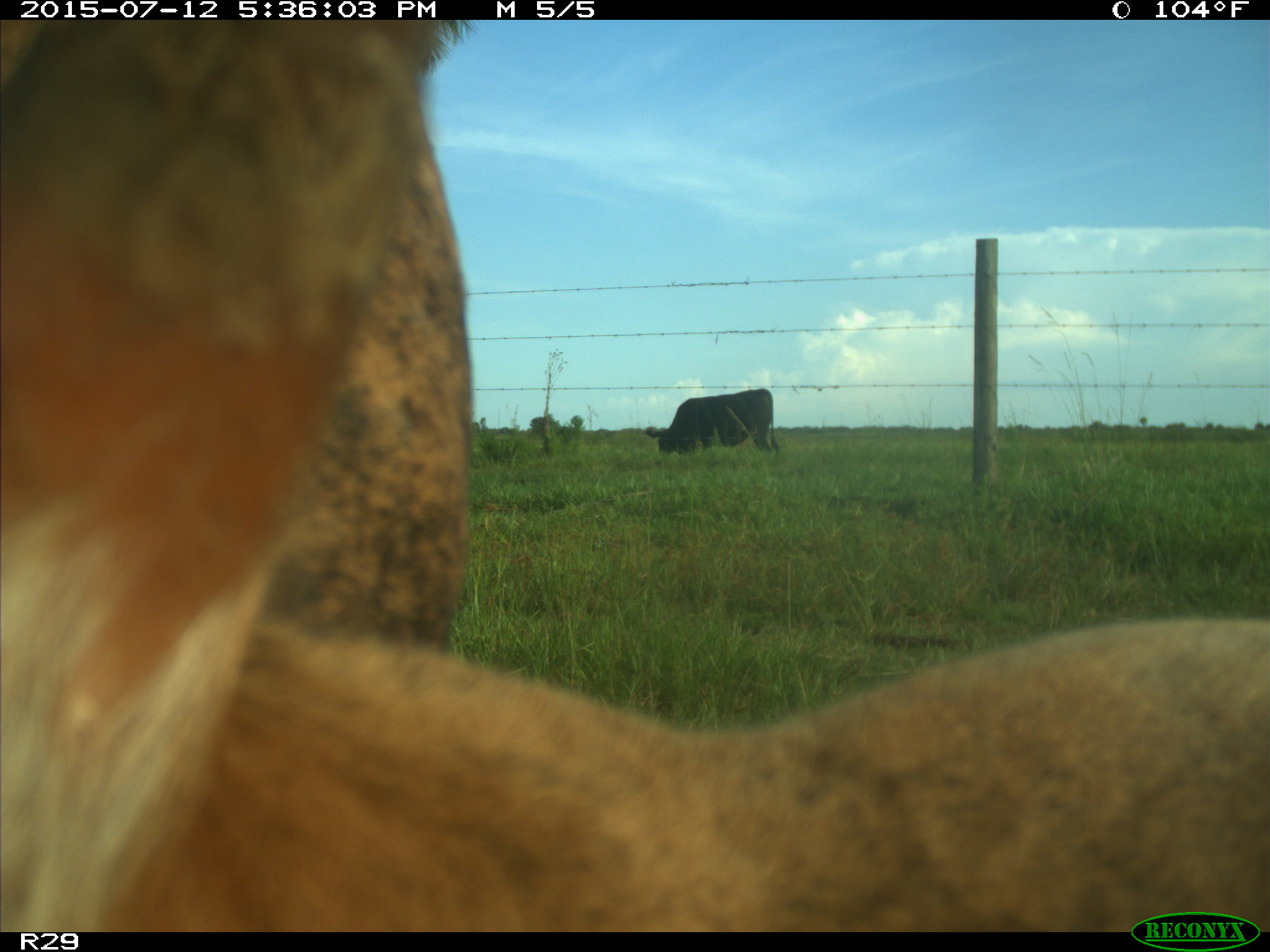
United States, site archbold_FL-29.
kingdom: Animalia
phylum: Chordata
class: Mammalia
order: Artiodactyla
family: Bovidae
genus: Bos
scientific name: Bos taurus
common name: domestic cow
Bos taurus (domestic cow).